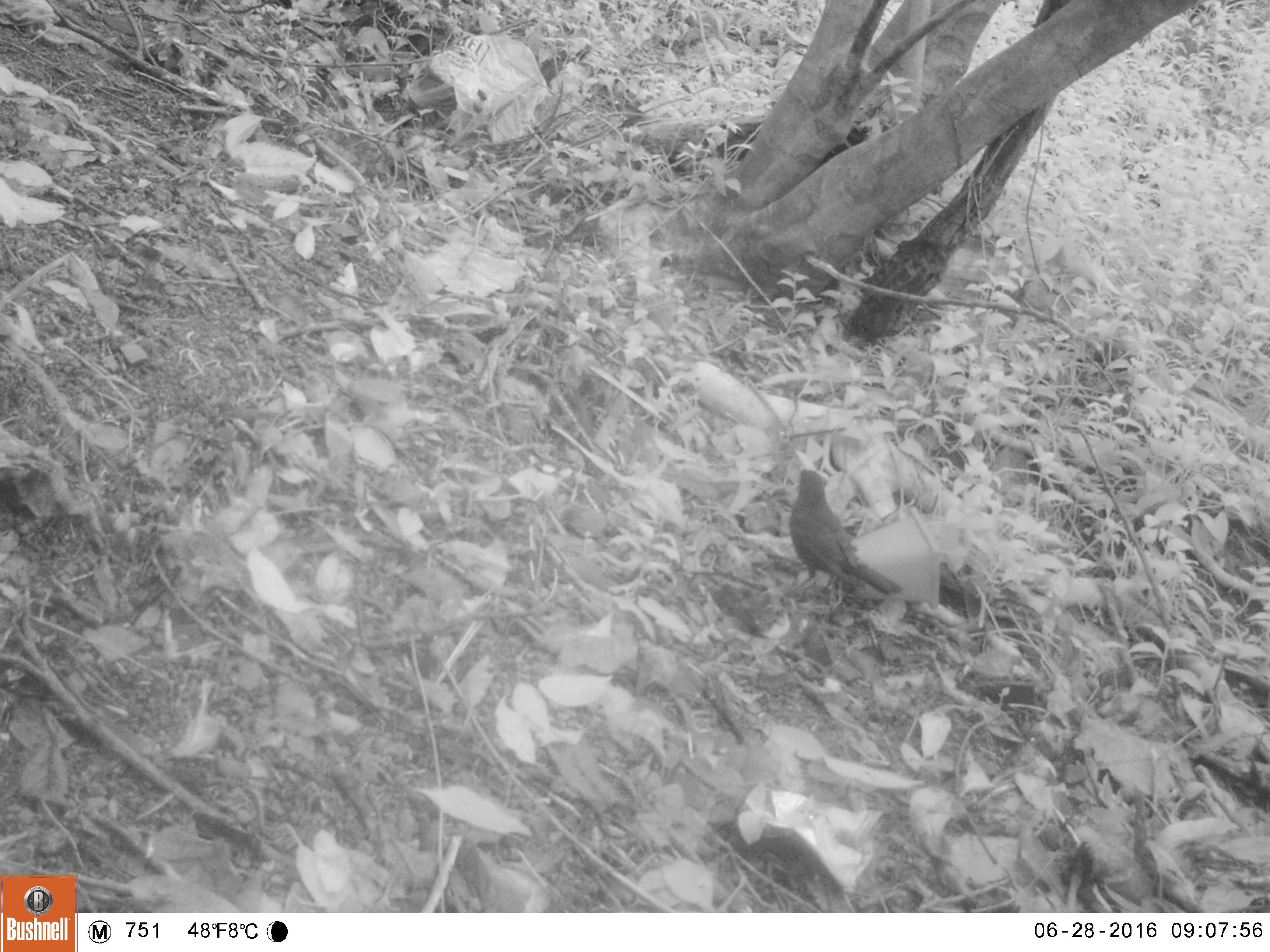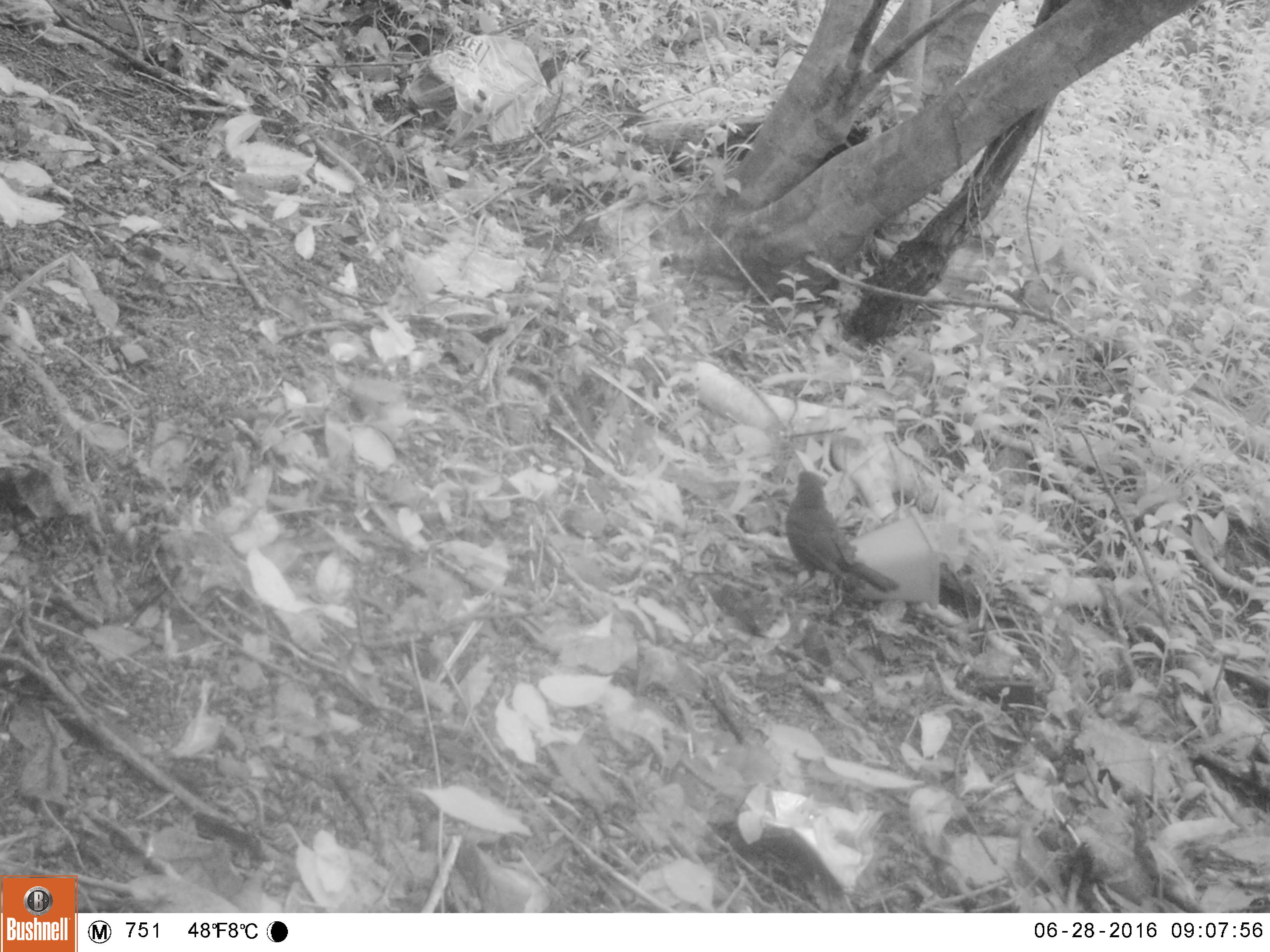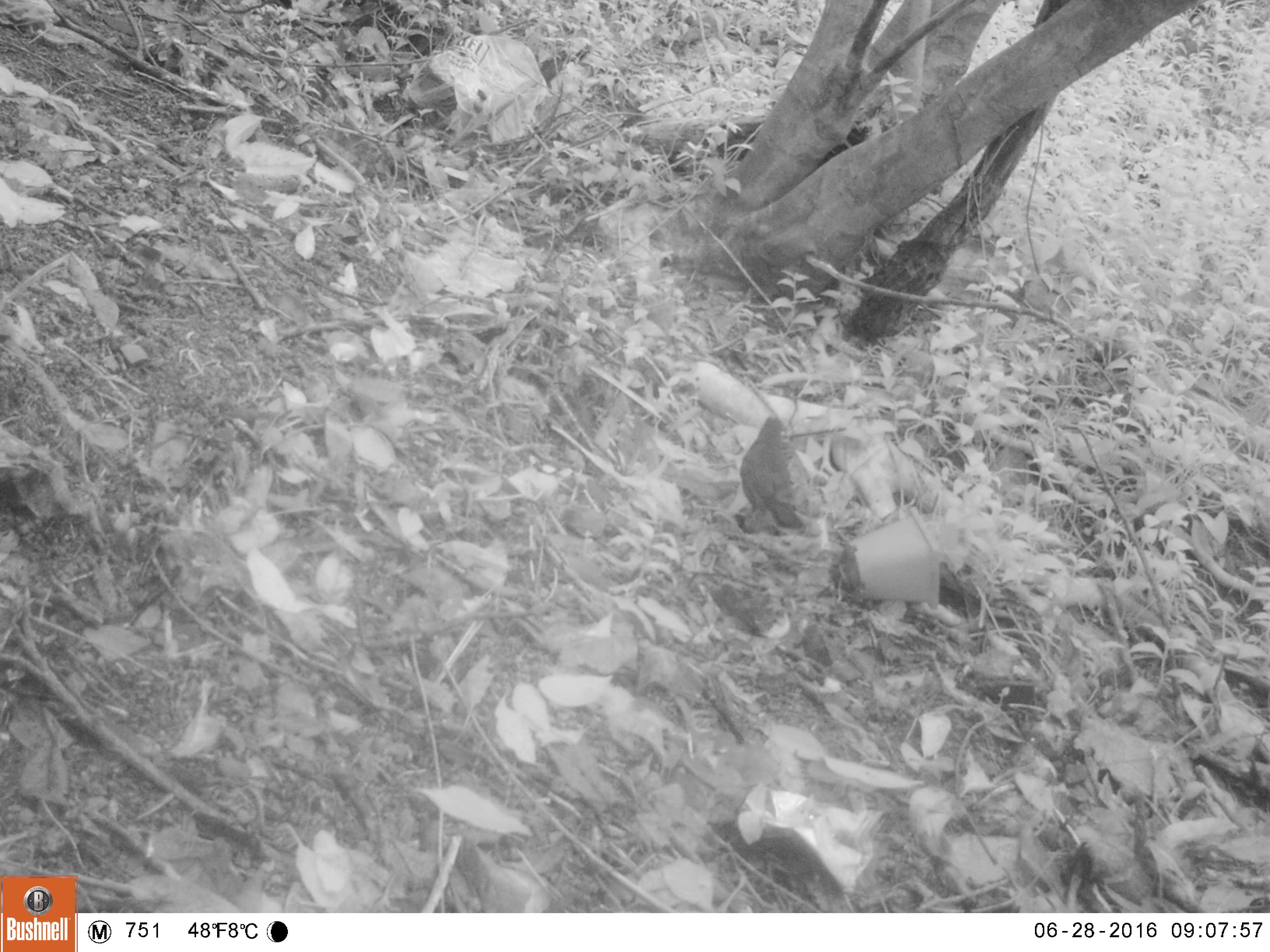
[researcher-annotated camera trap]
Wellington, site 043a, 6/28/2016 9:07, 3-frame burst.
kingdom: Animalia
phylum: Chordata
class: Aves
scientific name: Aves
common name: bird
Bird (Aves).